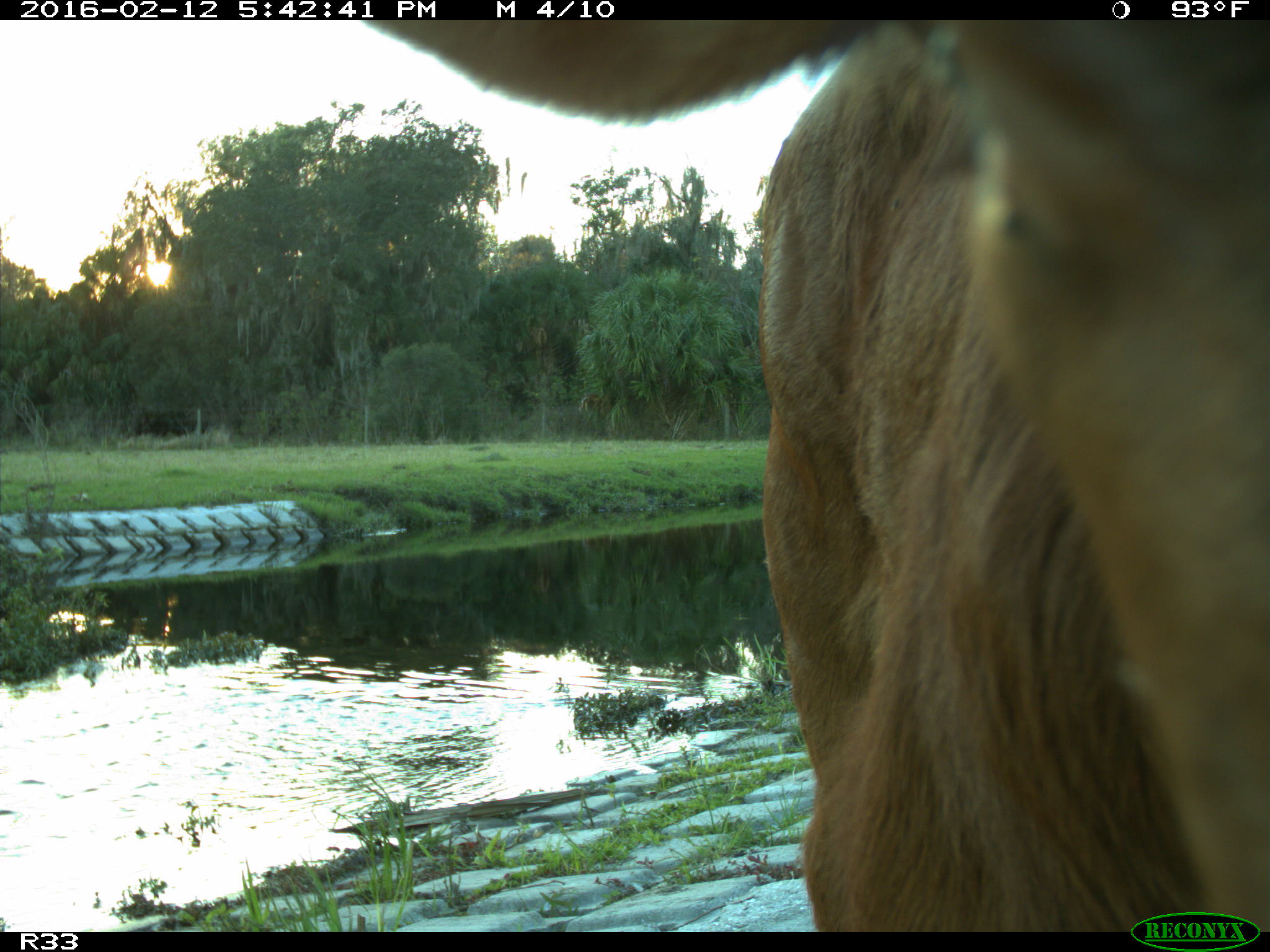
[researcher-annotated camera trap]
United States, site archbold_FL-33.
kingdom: Animalia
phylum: Chordata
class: Mammalia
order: Artiodactyla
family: Bovidae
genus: Bos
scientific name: Bos taurus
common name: domestic cow